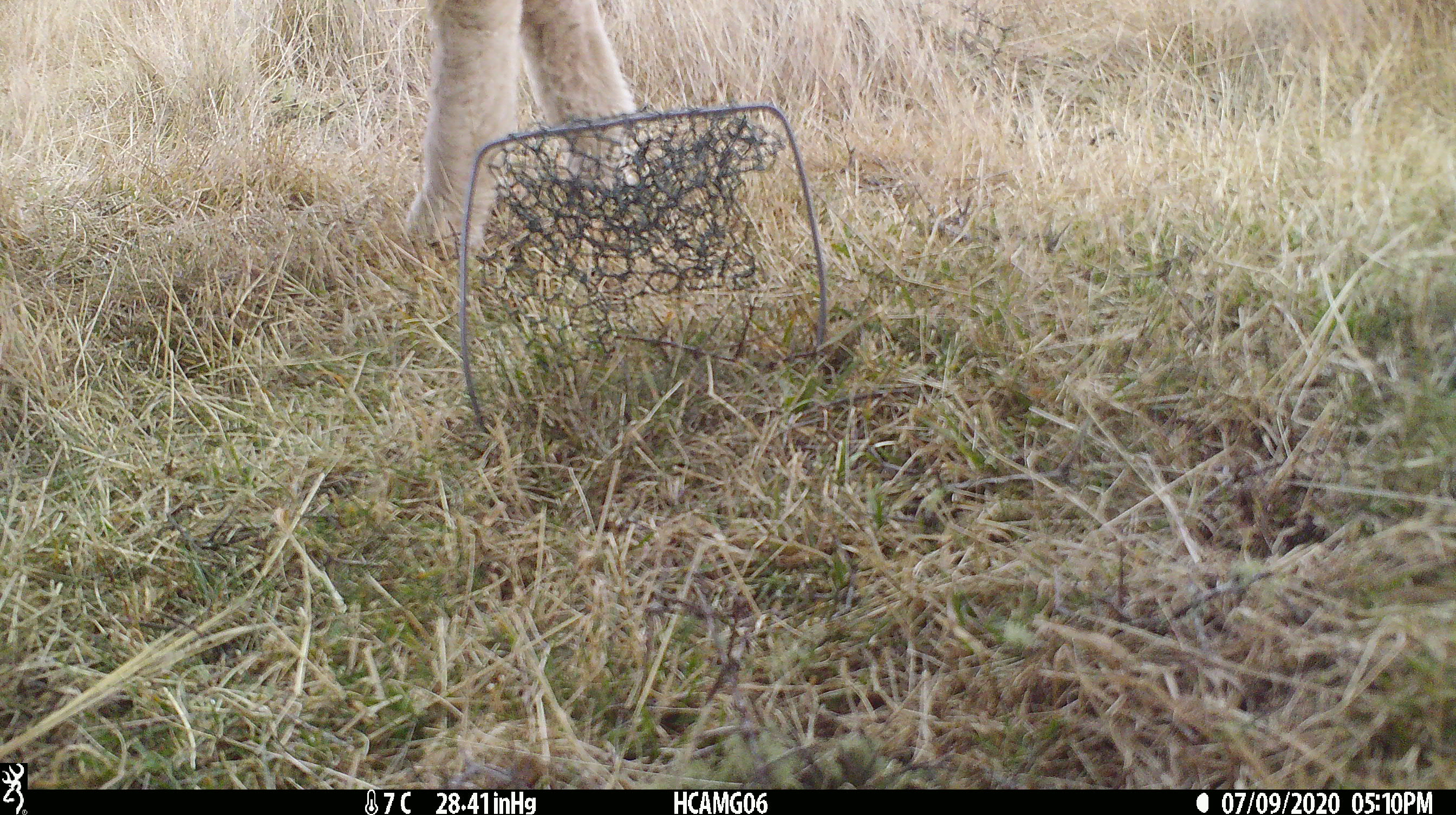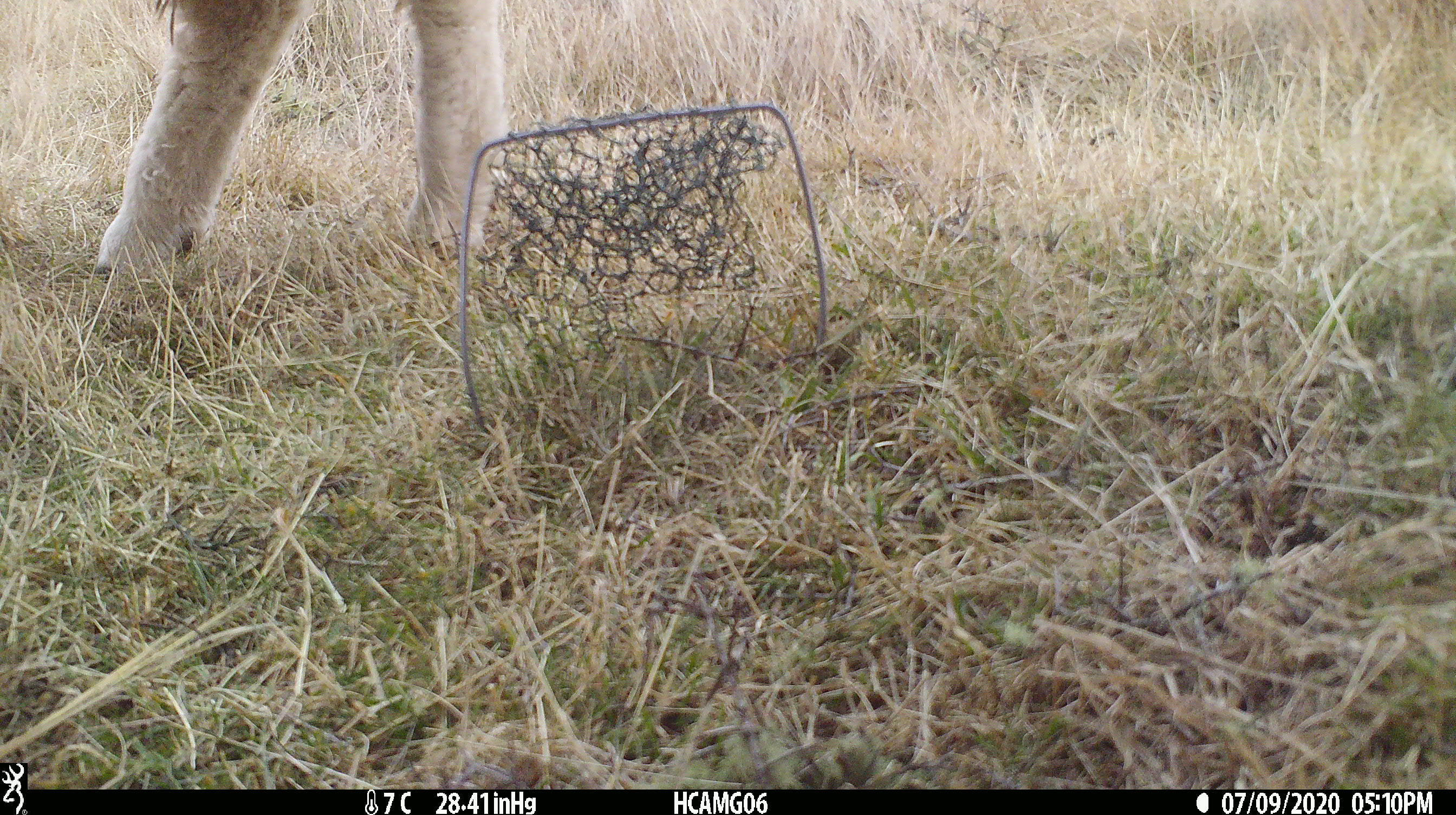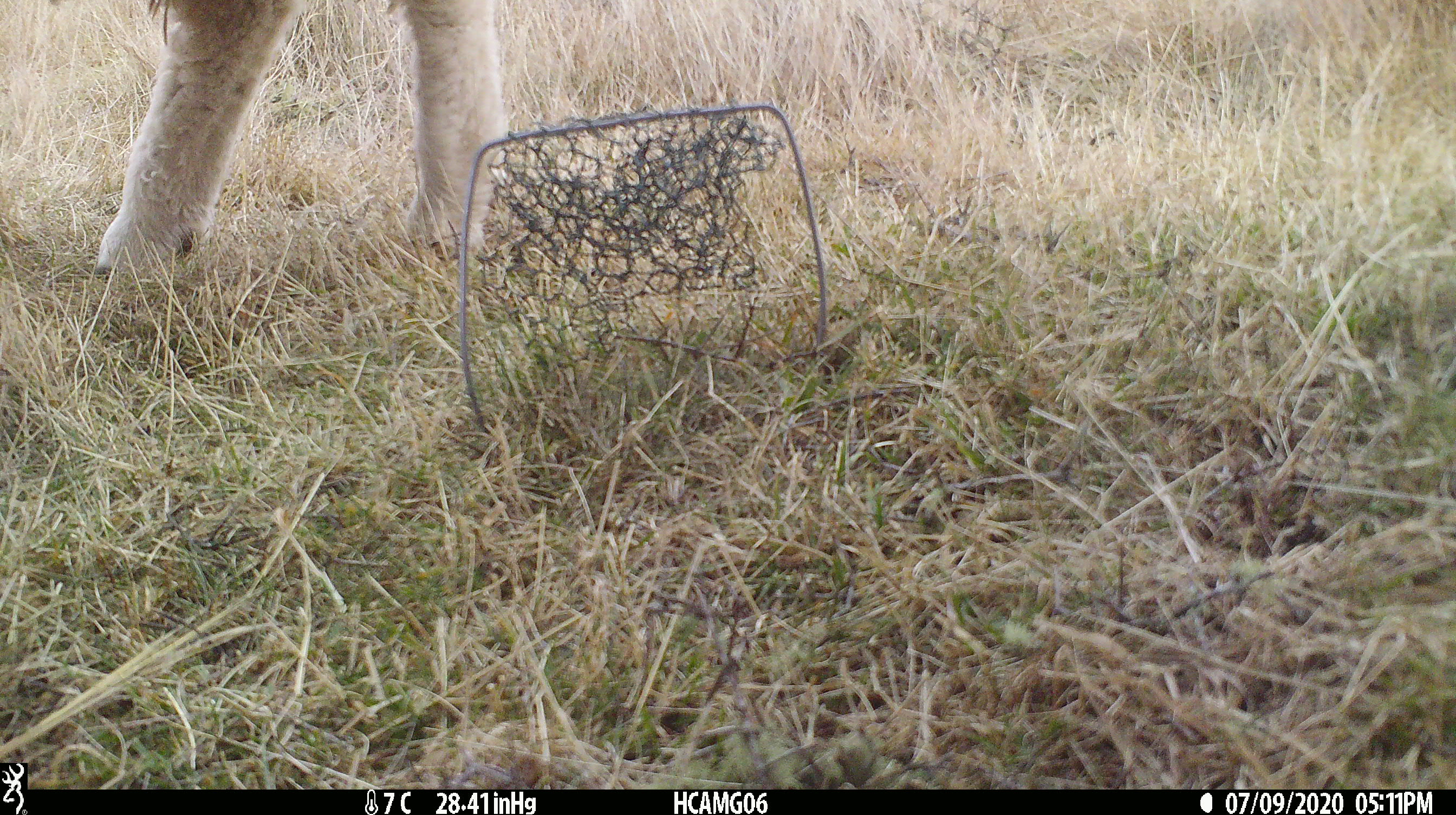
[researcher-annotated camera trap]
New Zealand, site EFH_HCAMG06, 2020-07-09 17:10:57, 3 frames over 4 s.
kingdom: Animalia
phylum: Chordata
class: Mammalia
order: Artiodactyla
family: Bovidae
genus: Ovis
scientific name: Ovis aries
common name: domestic sheep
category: sheep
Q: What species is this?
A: Sheep (domestic sheep) (Ovis aries).